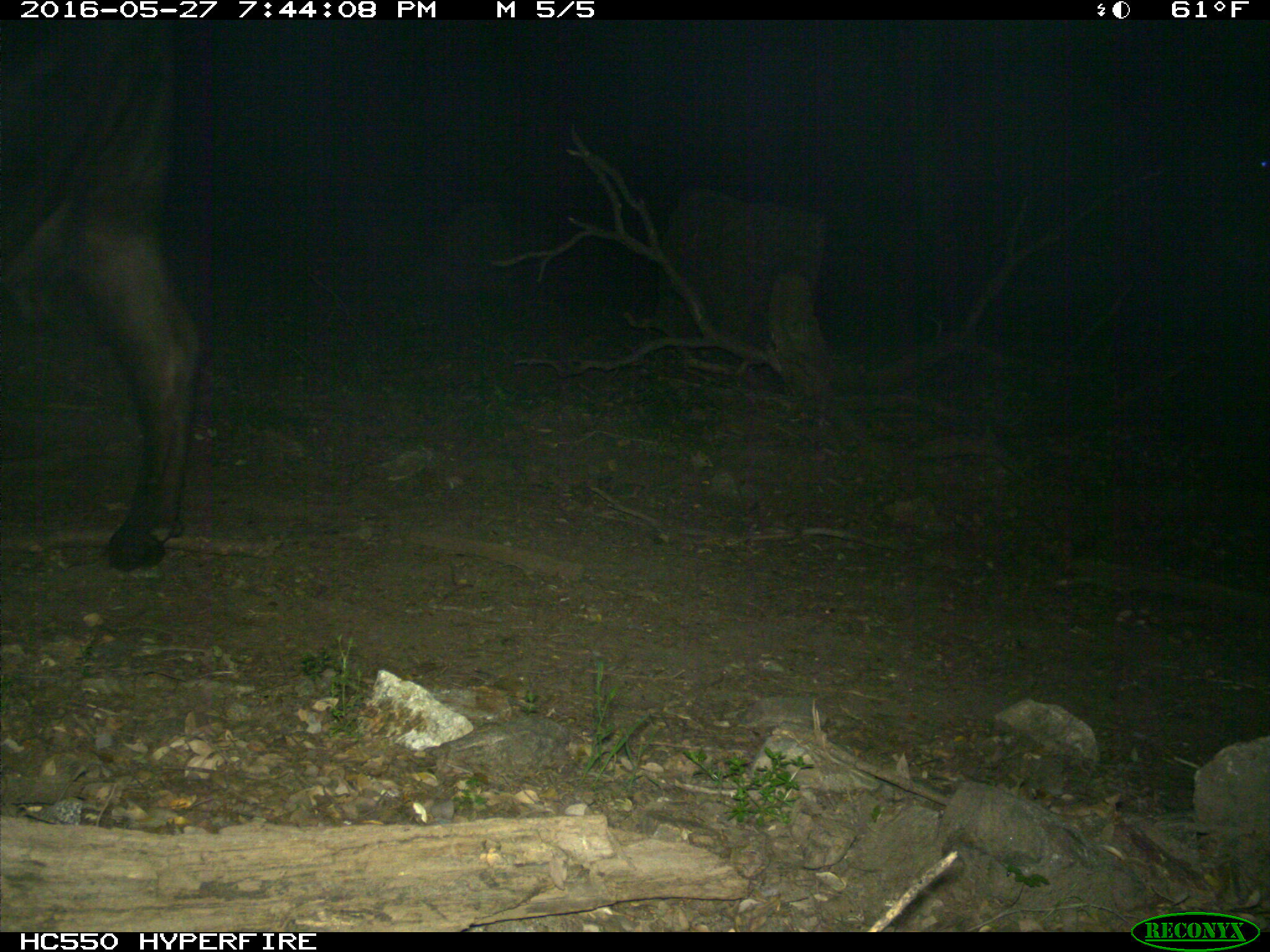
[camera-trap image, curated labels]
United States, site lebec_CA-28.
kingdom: Animalia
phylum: Chordata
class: Mammalia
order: Artiodactyla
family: Bovidae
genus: Bos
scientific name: Bos taurus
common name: domestic cow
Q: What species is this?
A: Bos taurus (domestic cow).